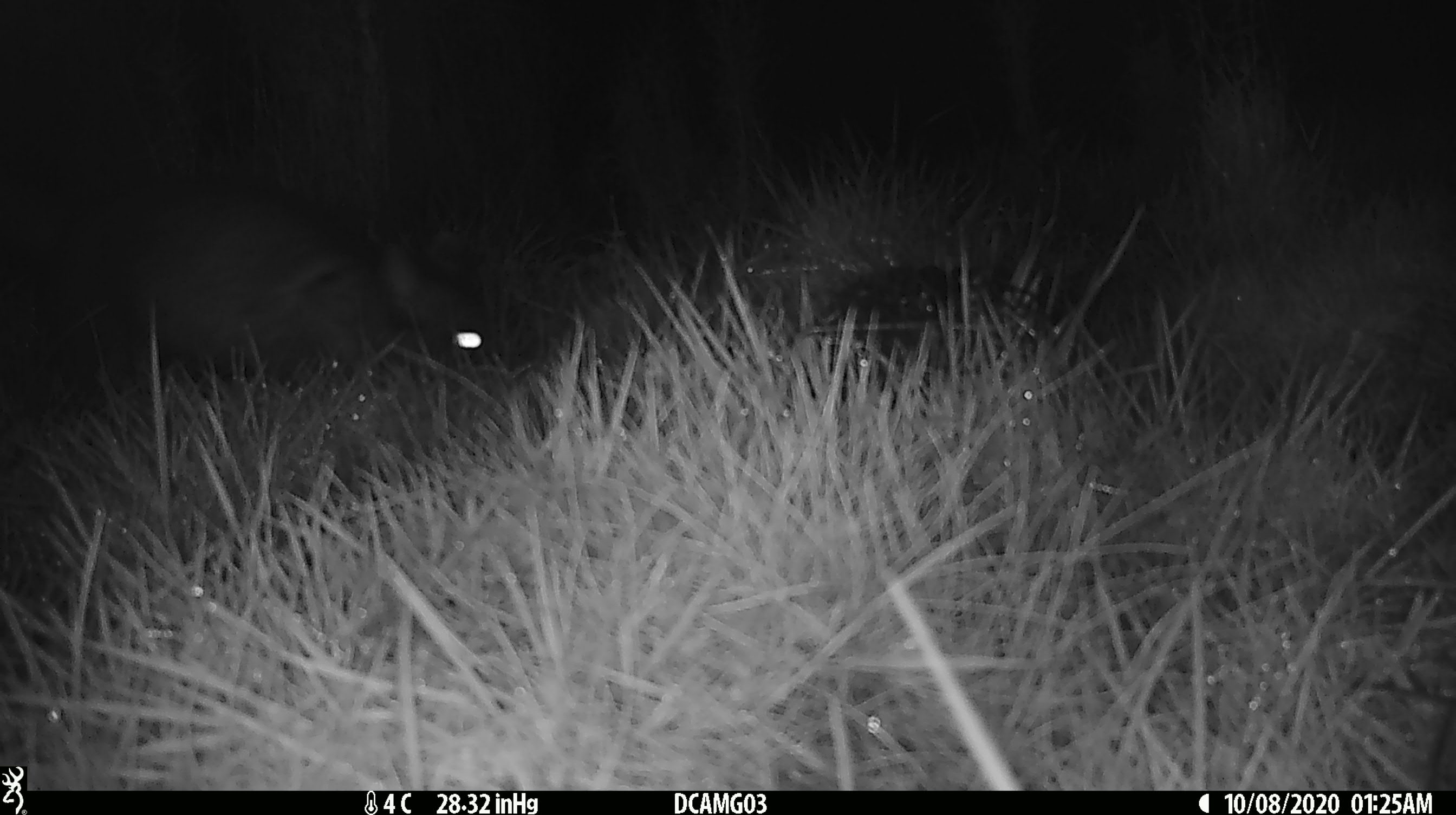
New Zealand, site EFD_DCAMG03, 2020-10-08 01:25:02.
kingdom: Animalia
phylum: Chordata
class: Mammalia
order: Diprotodontia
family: Phalangeridae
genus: Trichosurus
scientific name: Trichosurus vulpecula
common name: common brushtail possum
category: possum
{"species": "possum (common brushtail possum) (Trichosurus vulpecula)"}